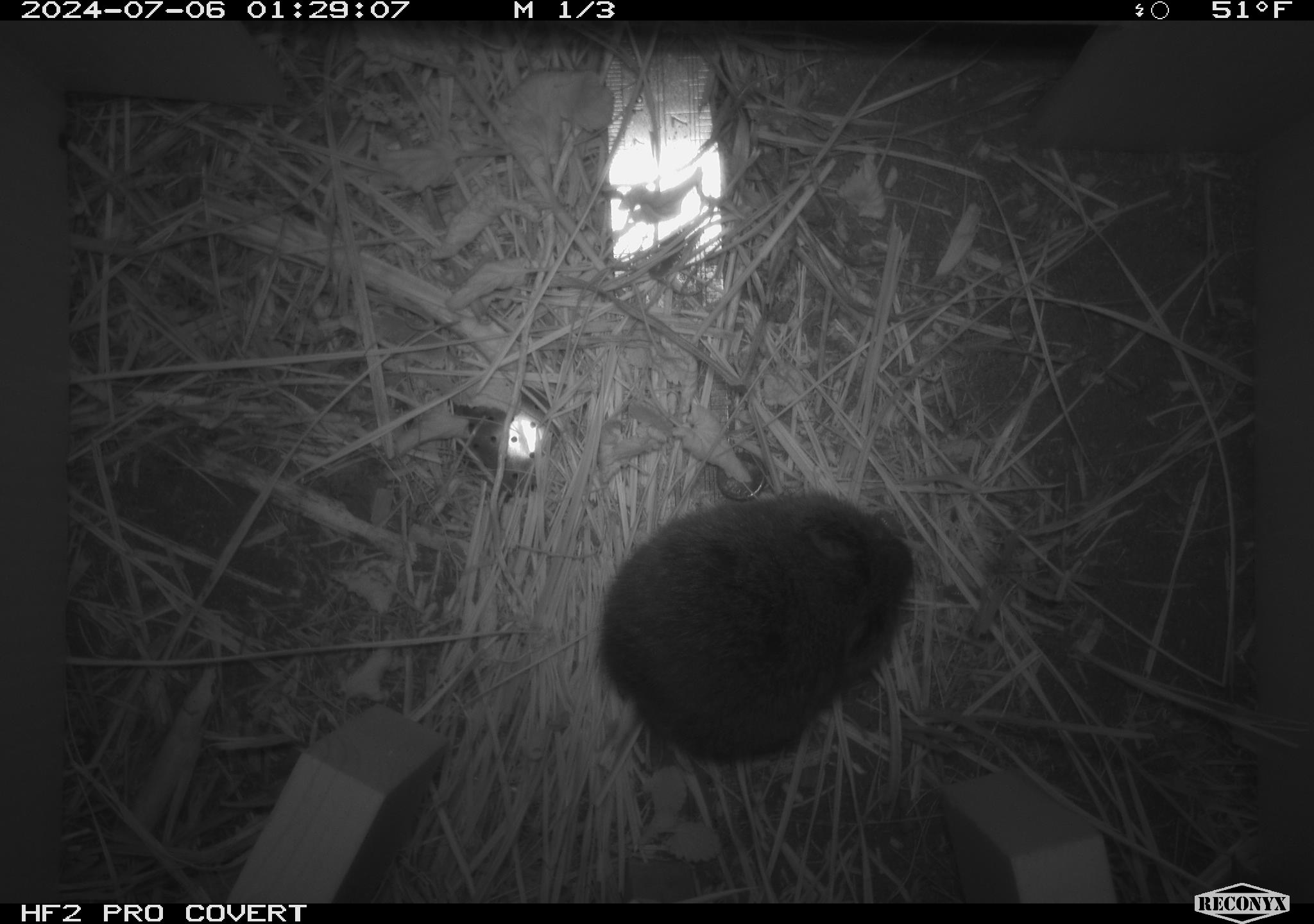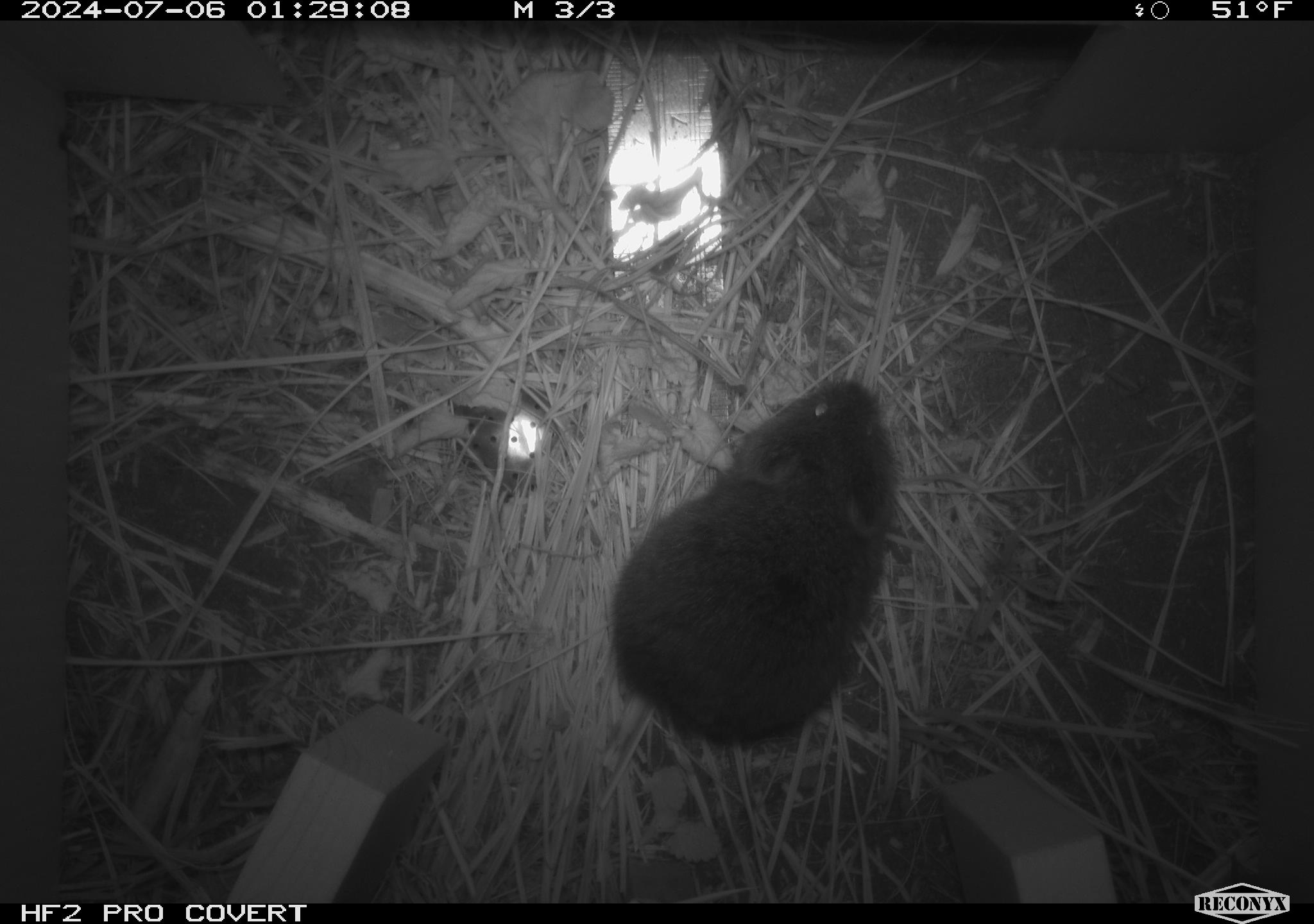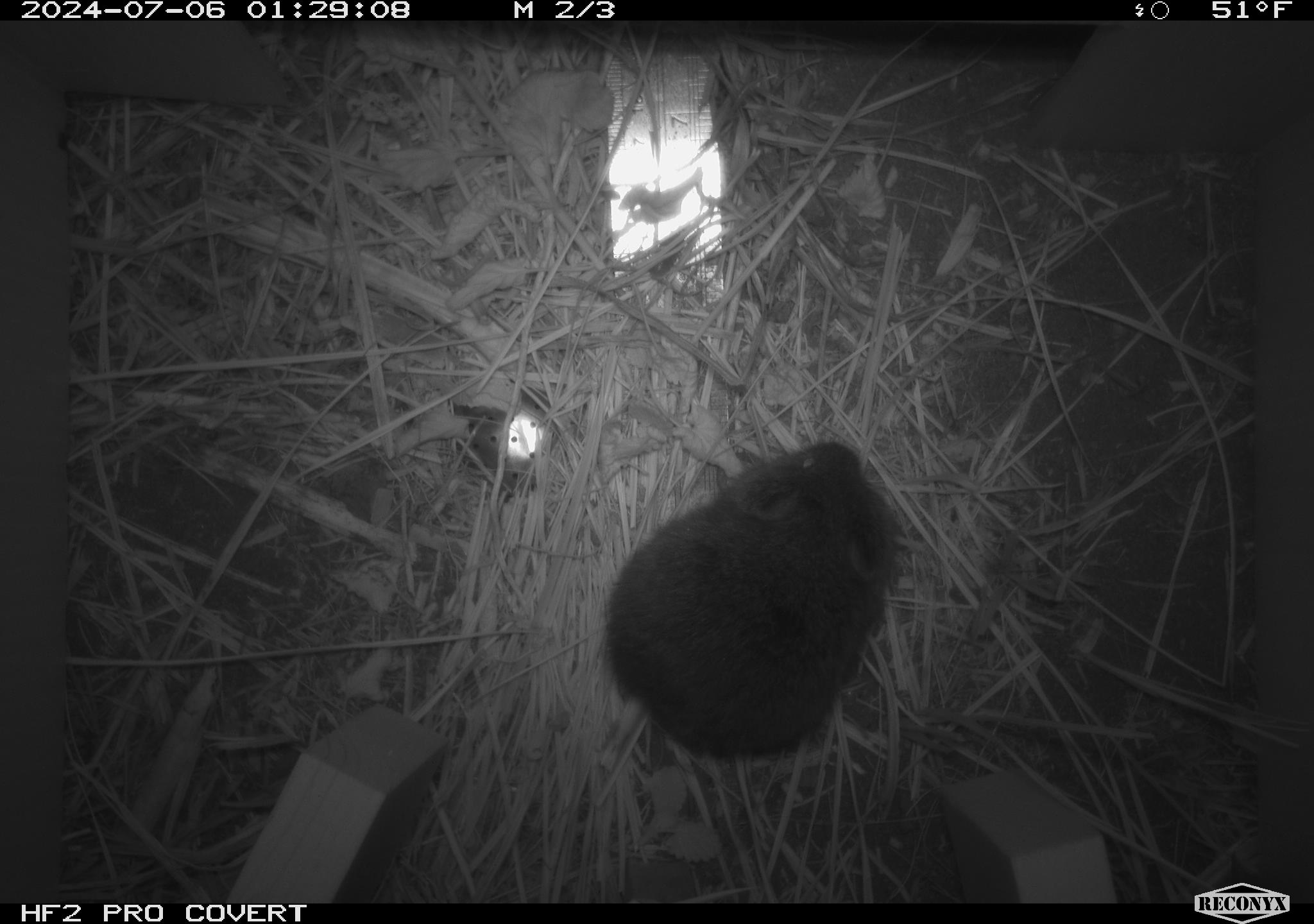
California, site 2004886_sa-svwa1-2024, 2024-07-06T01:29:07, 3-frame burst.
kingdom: Animalia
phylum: Chordata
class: Mammalia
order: Rodentia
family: Cricetidae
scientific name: Arvicolinae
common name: voles, lemmings, and muskrats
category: arvicolinae subfamily